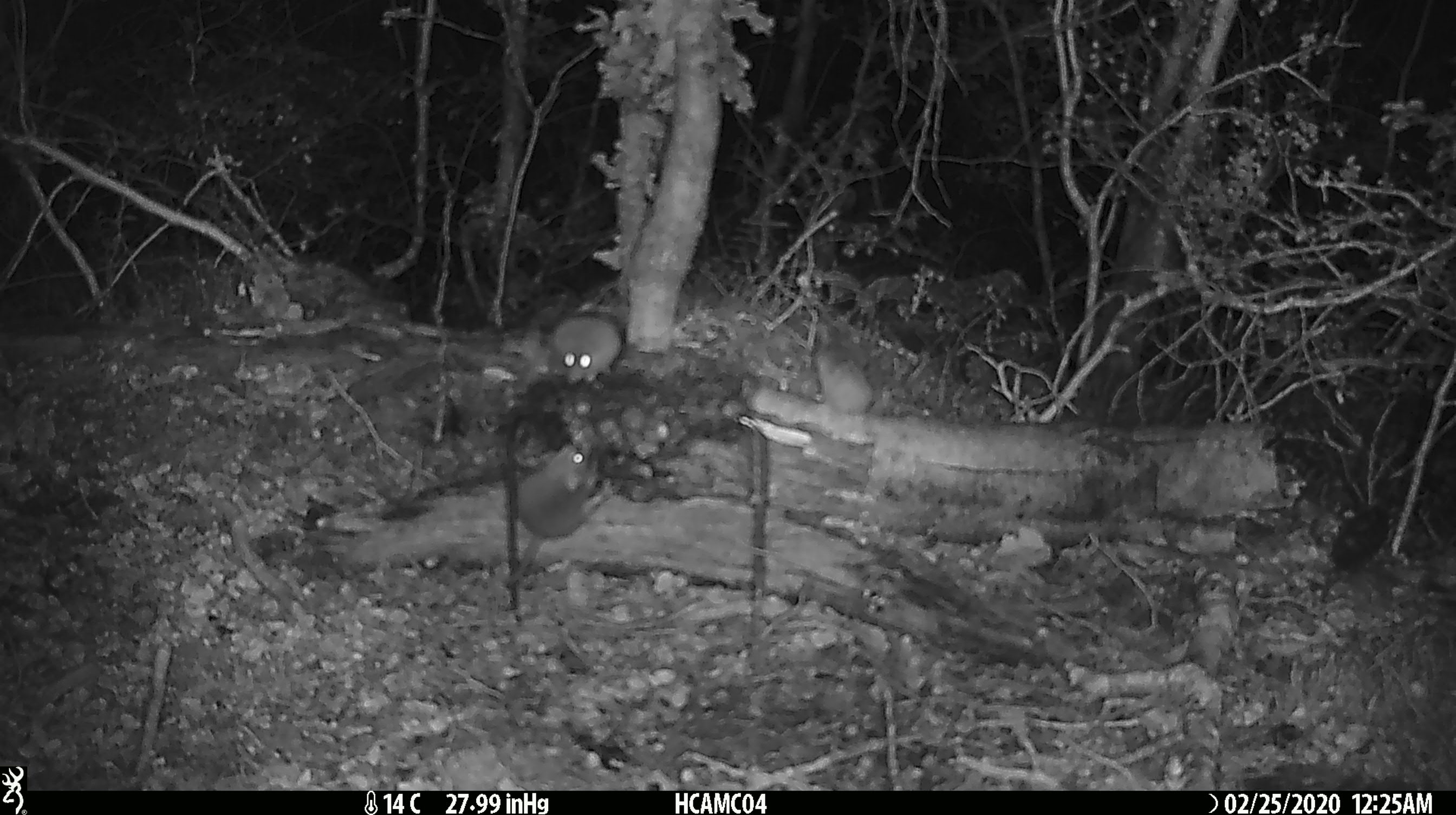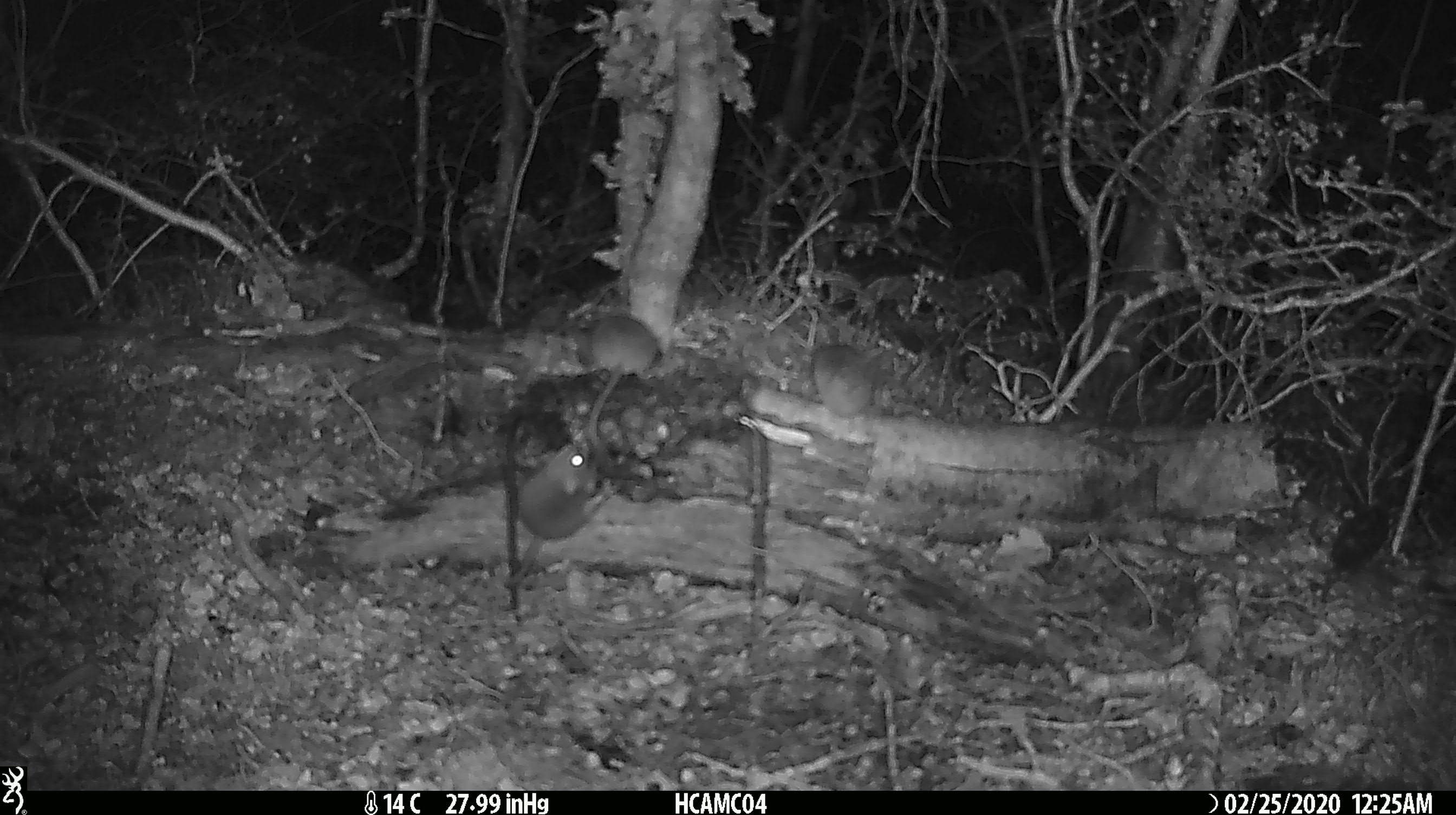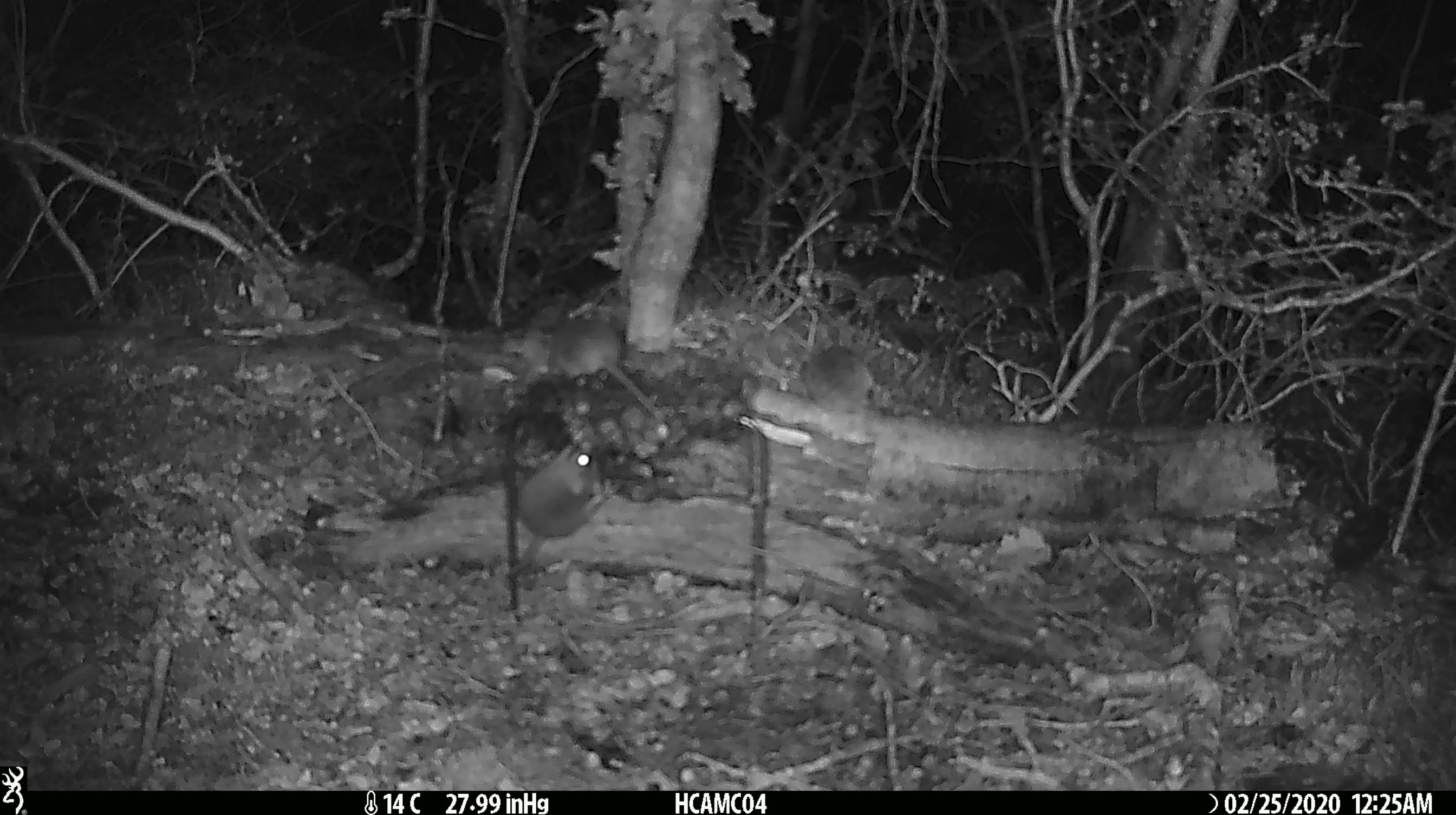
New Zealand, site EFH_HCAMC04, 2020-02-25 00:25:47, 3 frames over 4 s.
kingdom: Animalia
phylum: Chordata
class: Mammalia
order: Rodentia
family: Muridae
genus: Mus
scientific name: Mus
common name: mouse